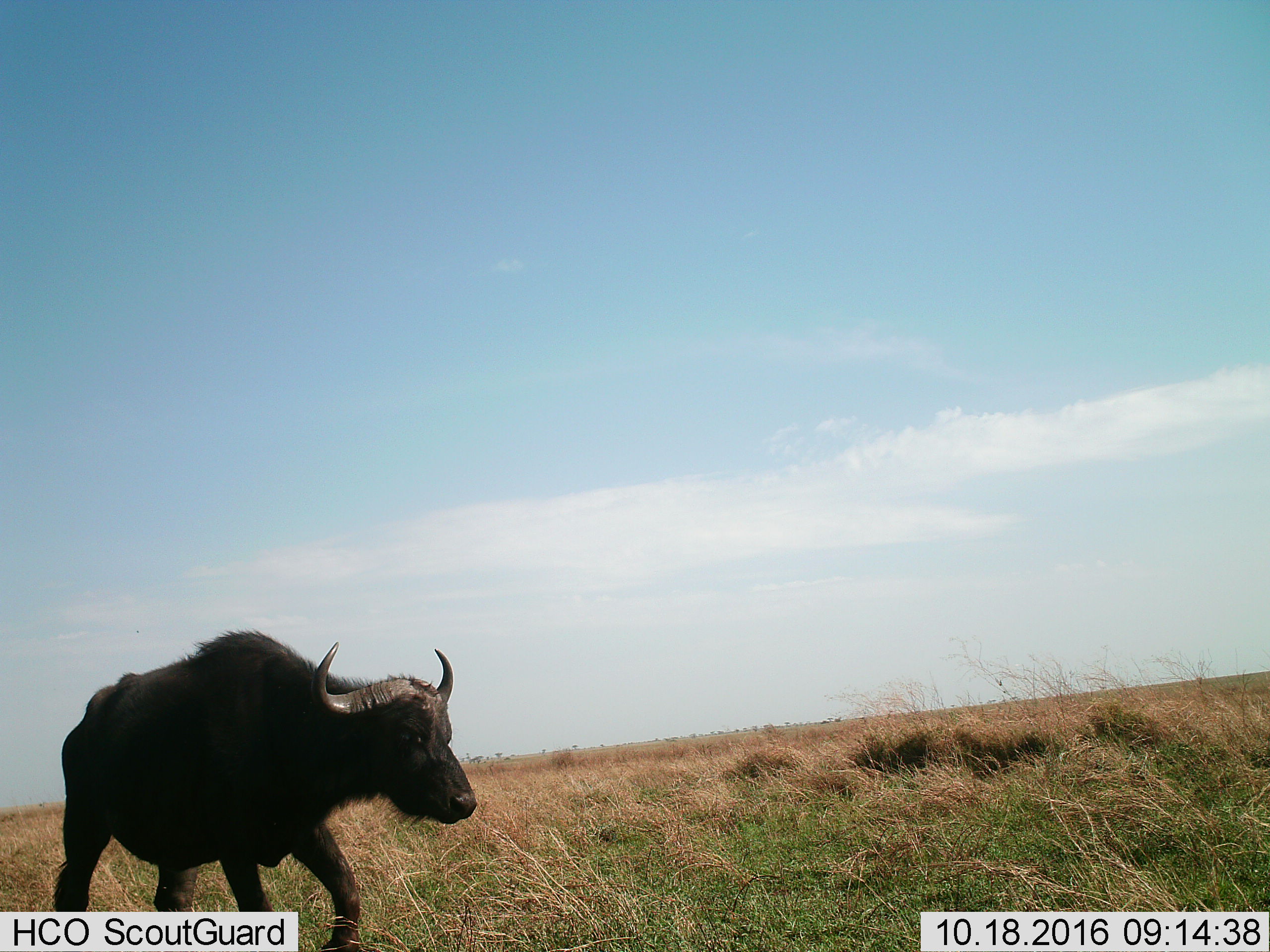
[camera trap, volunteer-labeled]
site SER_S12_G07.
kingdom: Animalia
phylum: Chordata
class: Mammalia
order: Artiodactyla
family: Bovidae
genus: Syncerus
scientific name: Syncerus caffer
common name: african buffalo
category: buffalo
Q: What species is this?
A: Buffalo (african buffalo) (Syncerus caffer).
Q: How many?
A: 1.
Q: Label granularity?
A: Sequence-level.